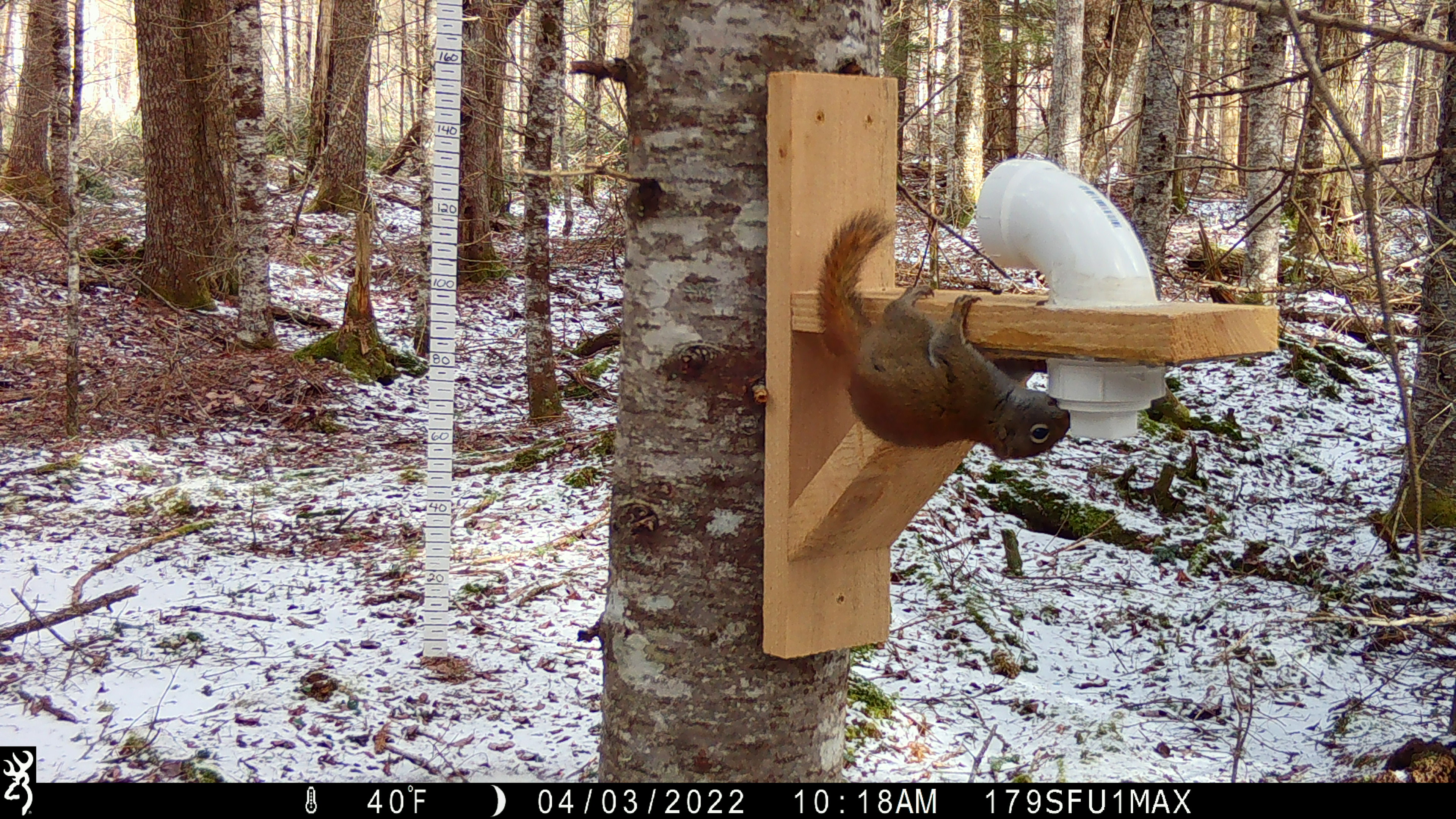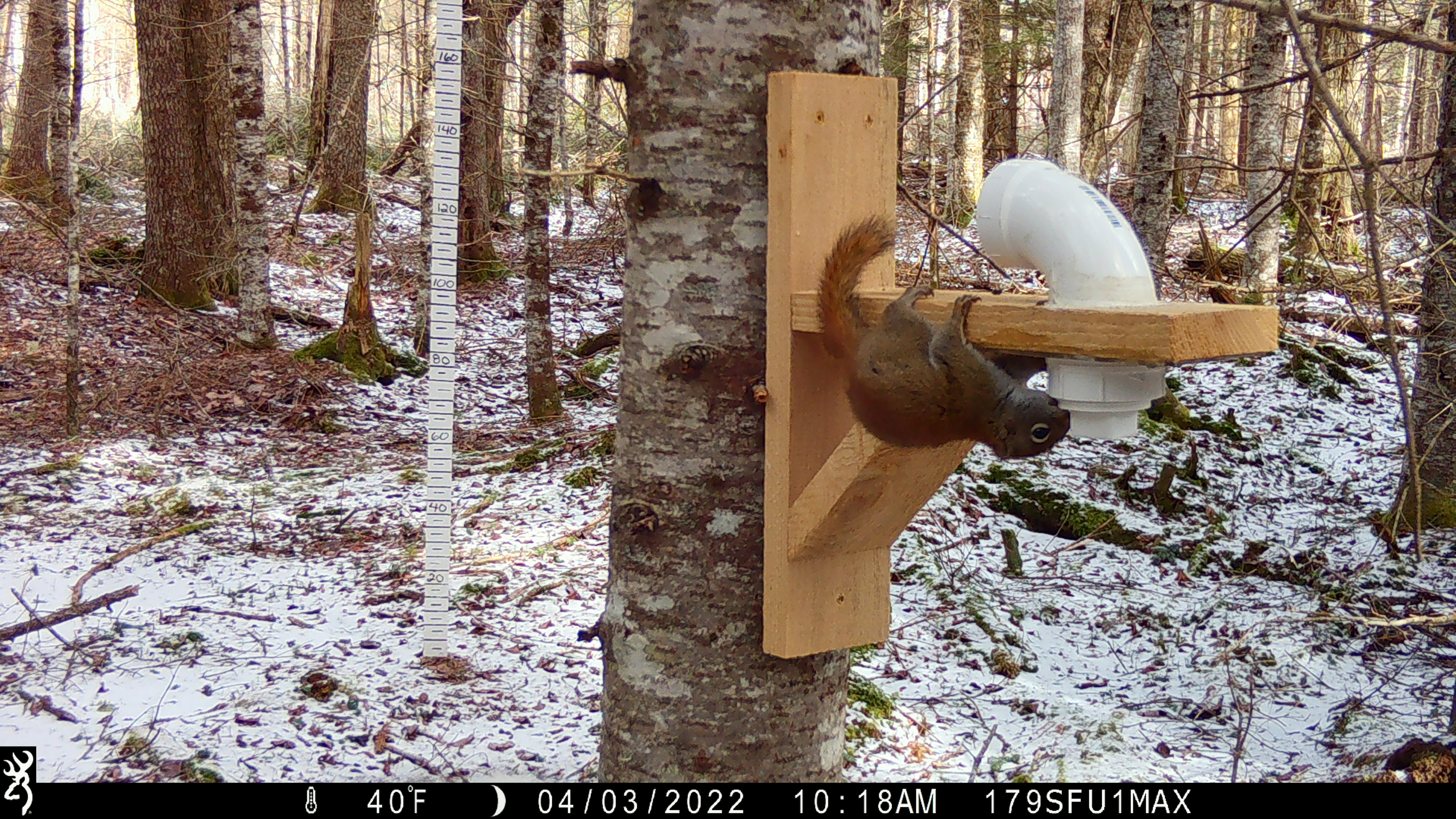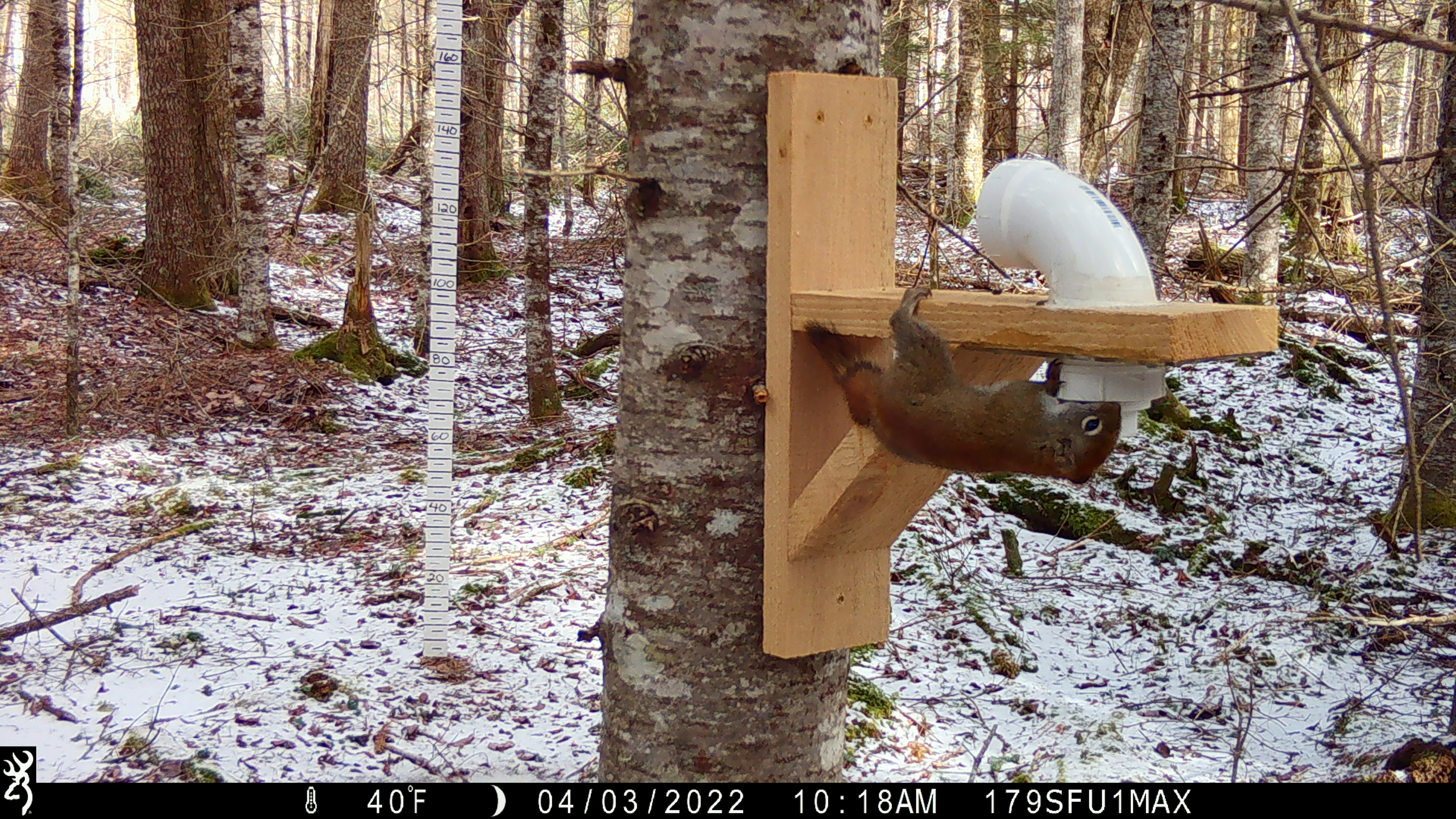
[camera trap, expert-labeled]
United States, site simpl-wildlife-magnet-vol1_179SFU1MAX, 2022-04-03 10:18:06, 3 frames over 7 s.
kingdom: Animalia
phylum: Chordata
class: Mammalia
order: Rodentia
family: Sciuridae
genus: Tamiasciurus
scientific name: Tamiasciurus hudsonicus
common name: red squirrel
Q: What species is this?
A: Red squirrel (Tamiasciurus hudsonicus).